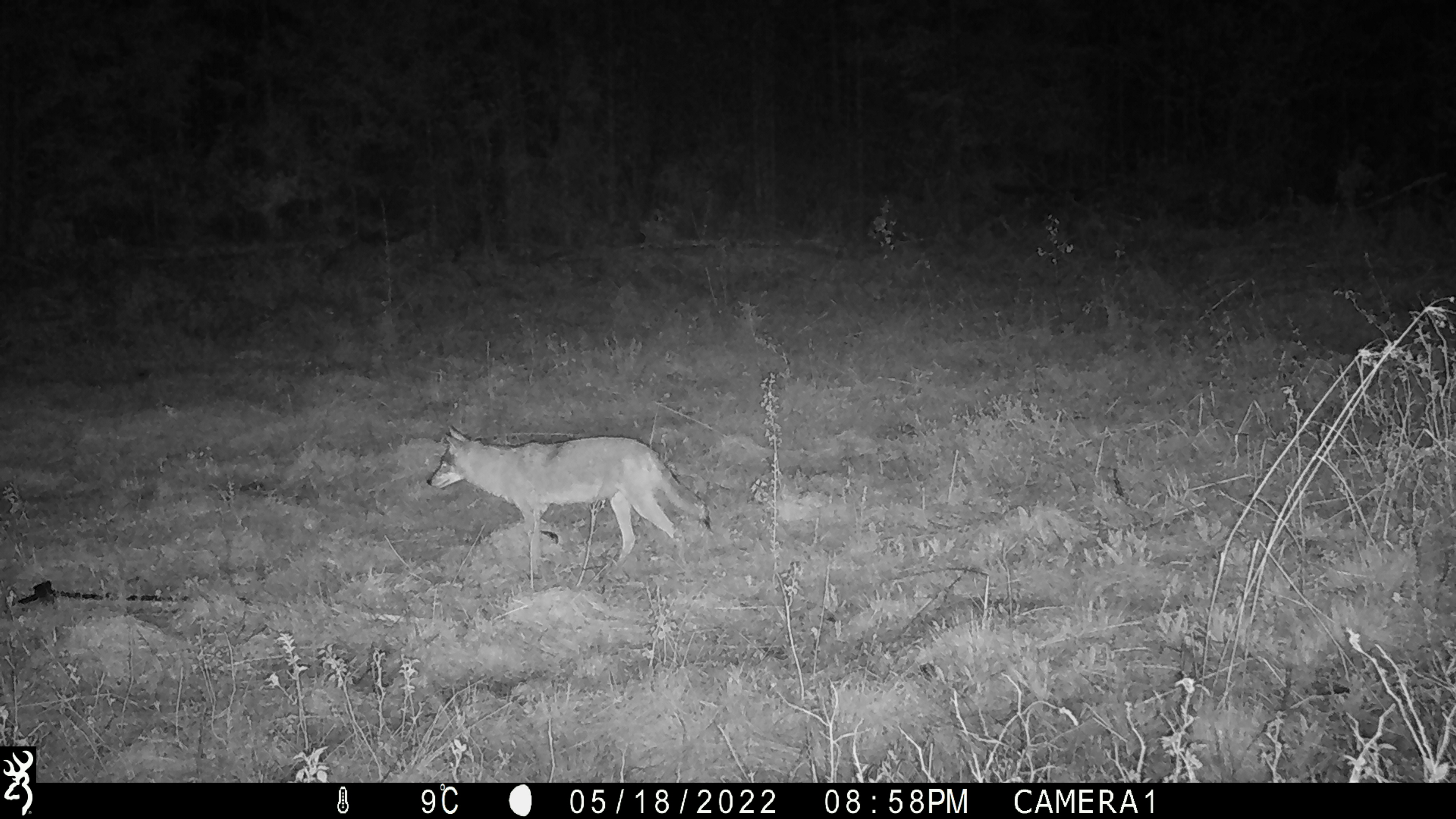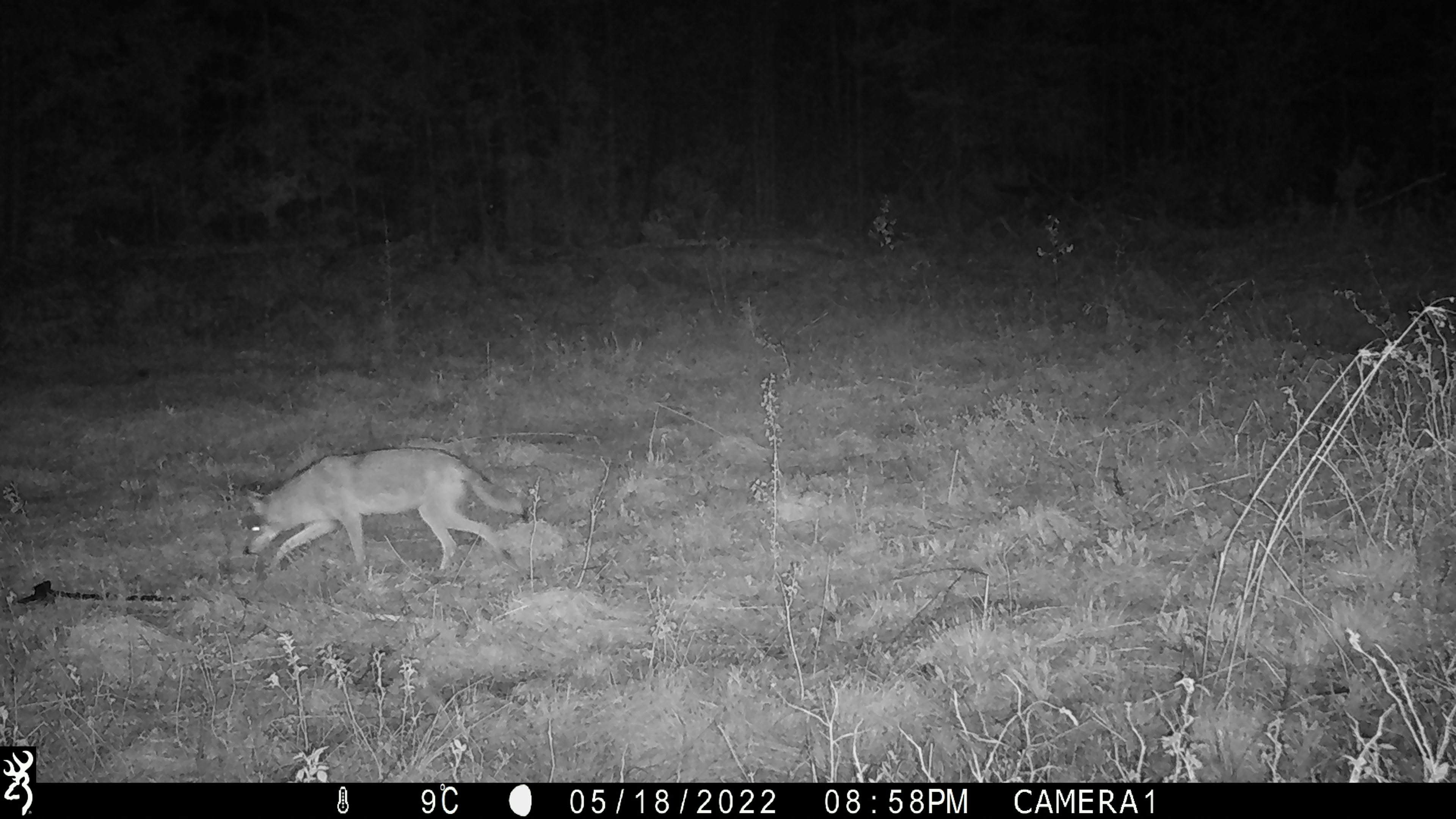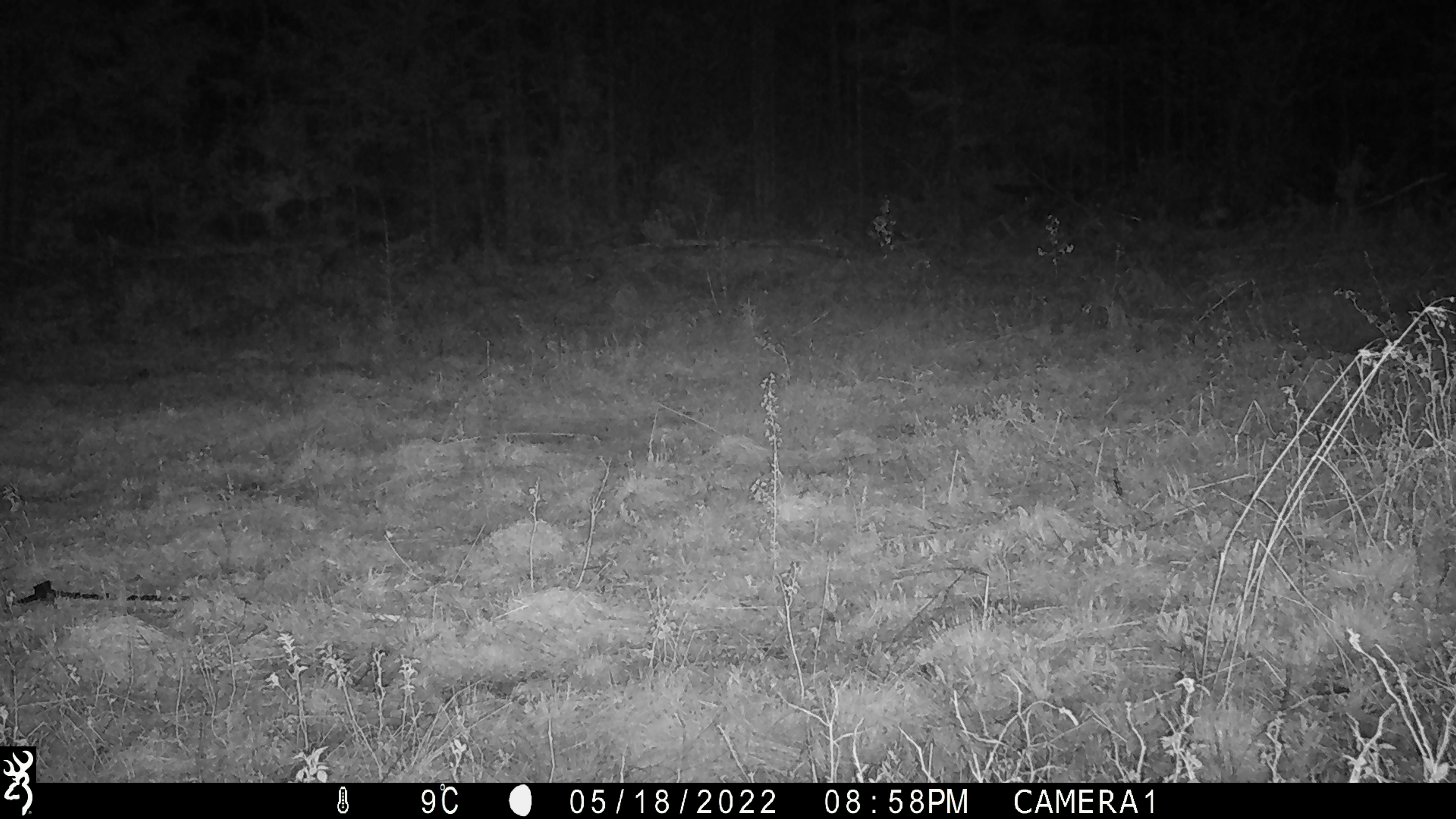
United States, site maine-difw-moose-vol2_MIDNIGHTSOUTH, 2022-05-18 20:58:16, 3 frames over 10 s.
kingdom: Animalia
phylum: Chordata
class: Mammalia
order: Carnivora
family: Canidae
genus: Canis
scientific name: Canis latrans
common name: coyote